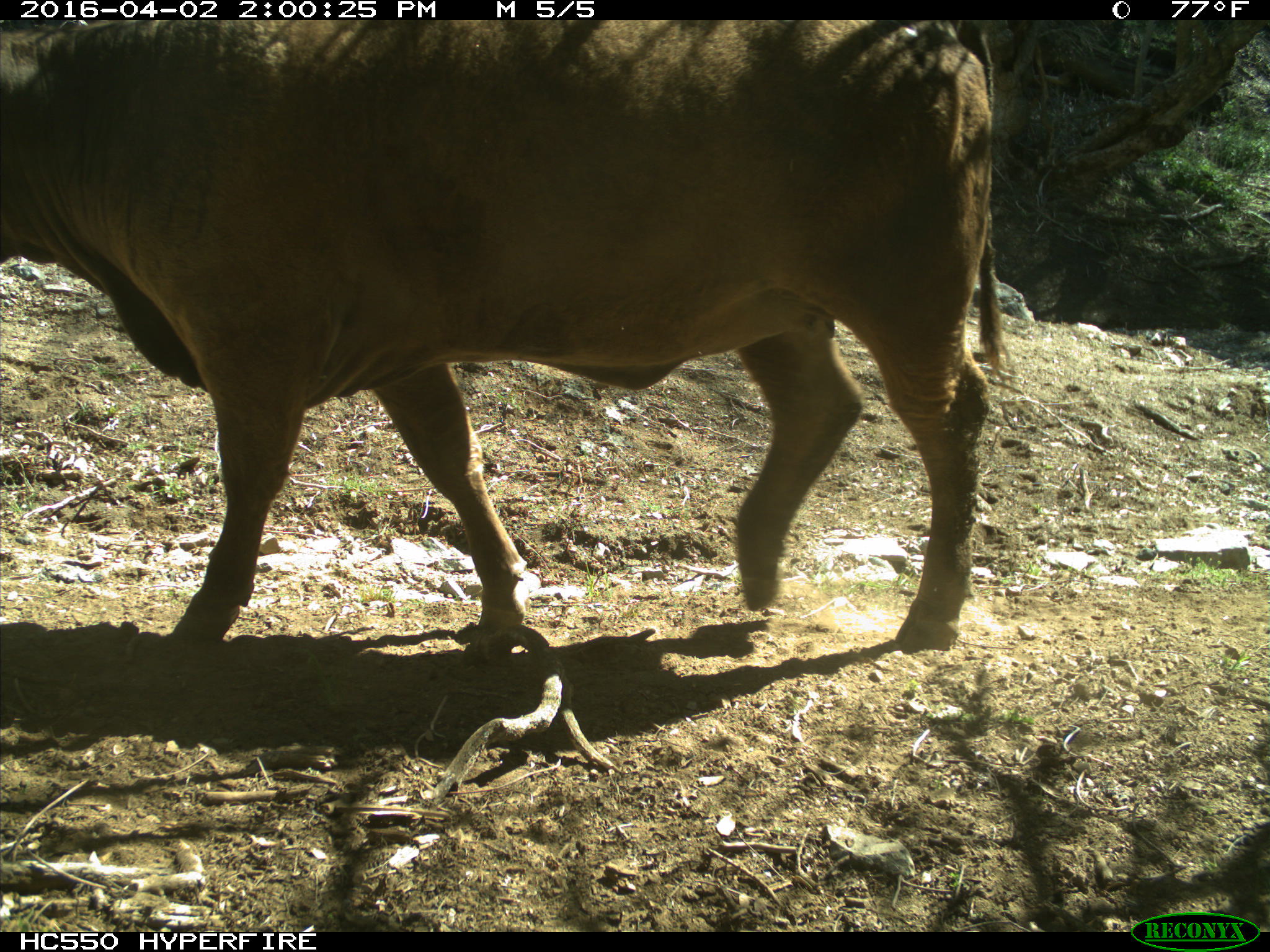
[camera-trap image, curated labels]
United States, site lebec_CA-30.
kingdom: Animalia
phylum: Chordata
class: Mammalia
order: Artiodactyla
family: Bovidae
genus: Bos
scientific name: Bos taurus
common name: domestic cow